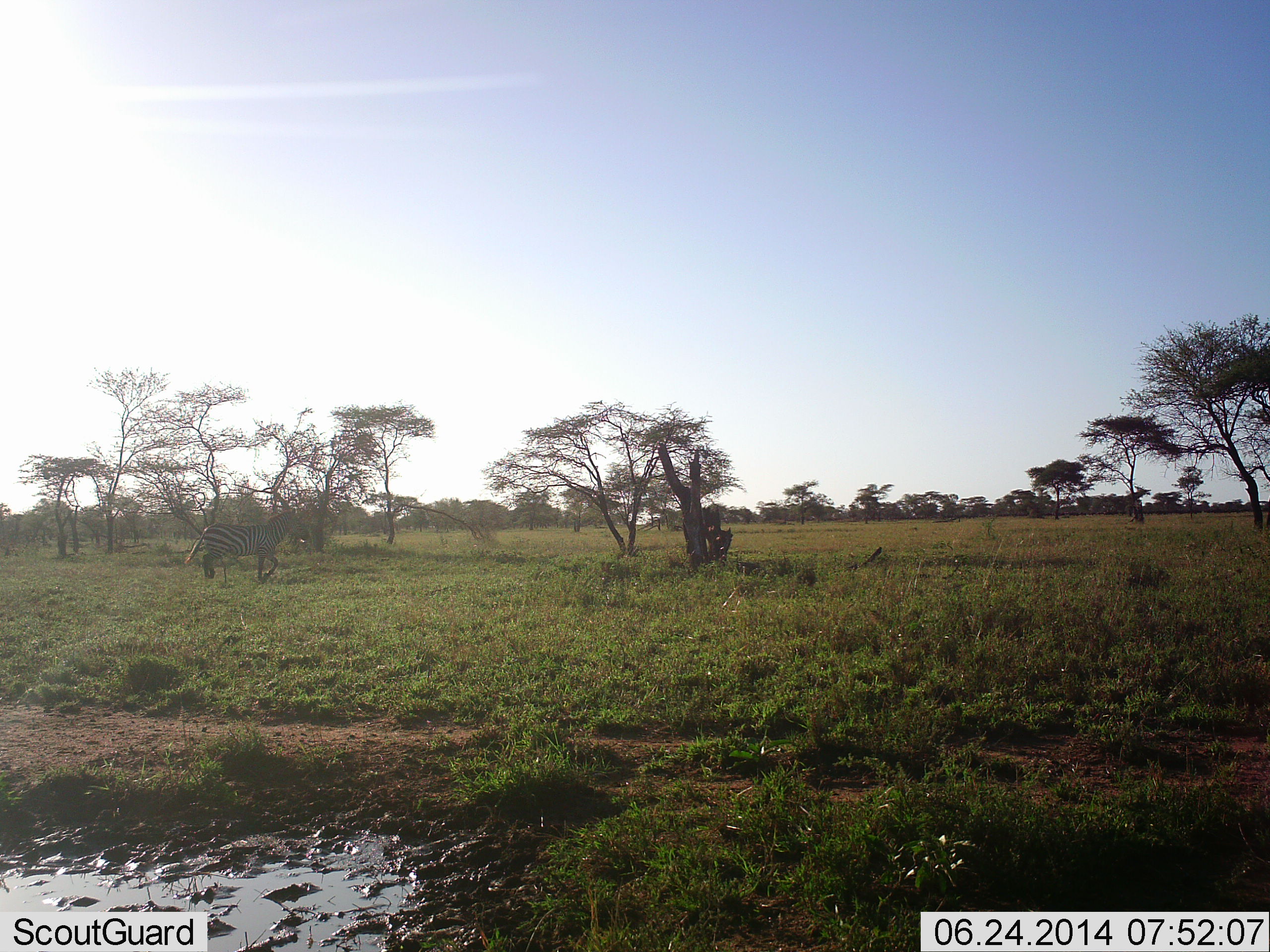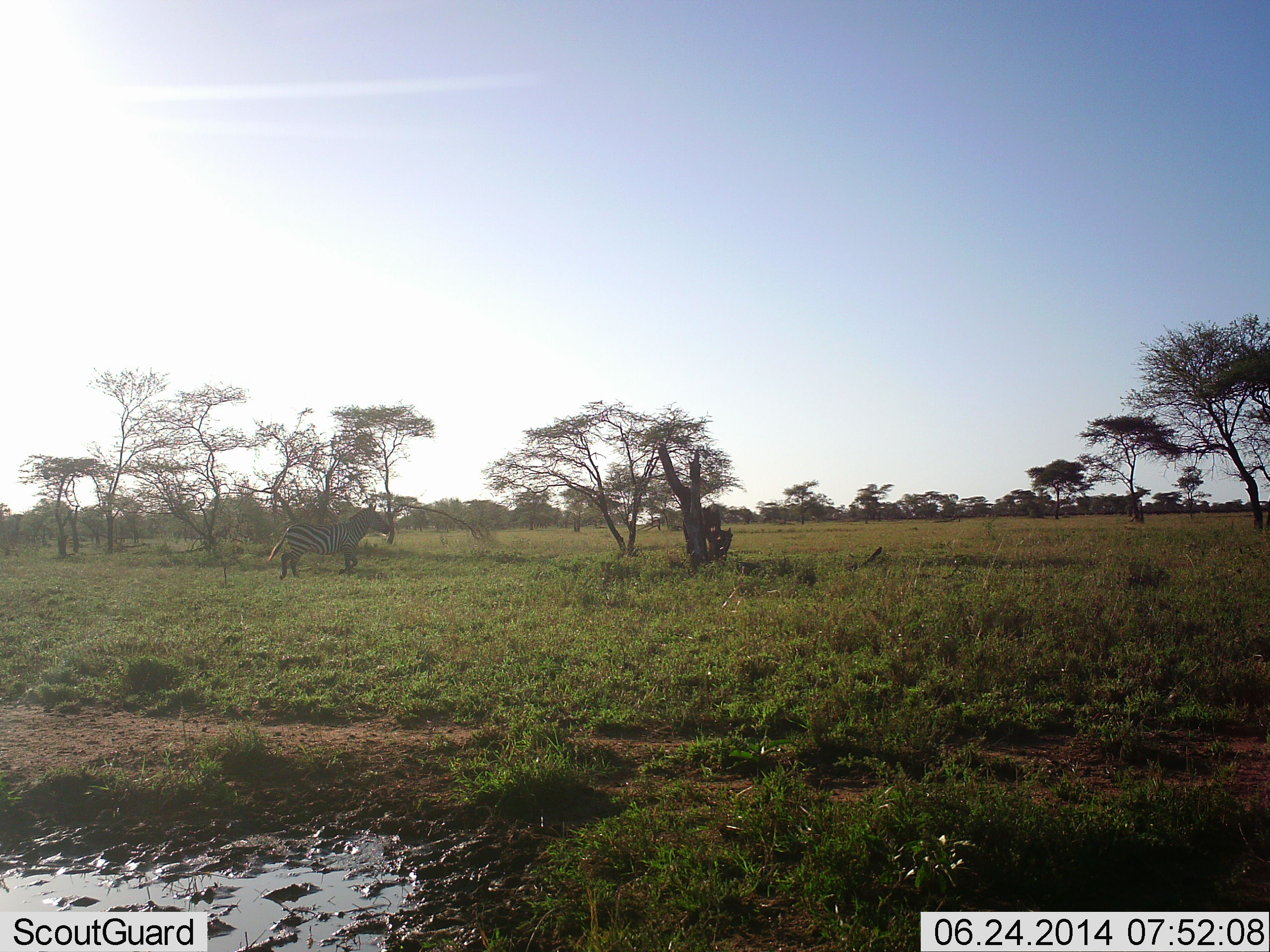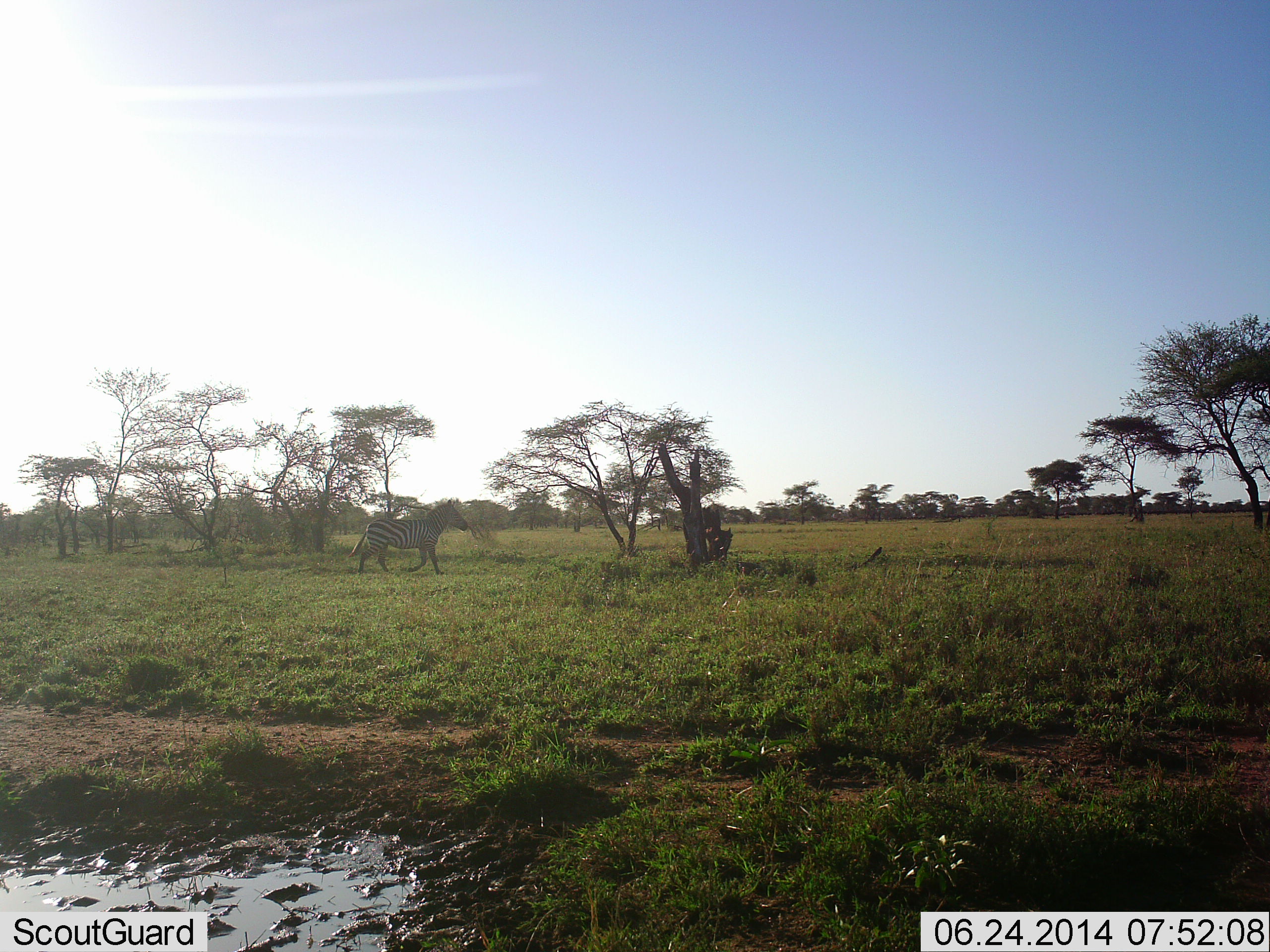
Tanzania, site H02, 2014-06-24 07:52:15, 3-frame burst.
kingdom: Animalia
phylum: Chordata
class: Mammalia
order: Perissodactyla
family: Equidae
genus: Equus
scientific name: Equus quagga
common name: plains zebra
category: zebra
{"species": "zebra (plains zebra) (Equus quagga)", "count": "1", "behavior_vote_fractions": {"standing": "10%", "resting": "0%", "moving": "90%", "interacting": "0%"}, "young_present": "0%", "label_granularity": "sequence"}